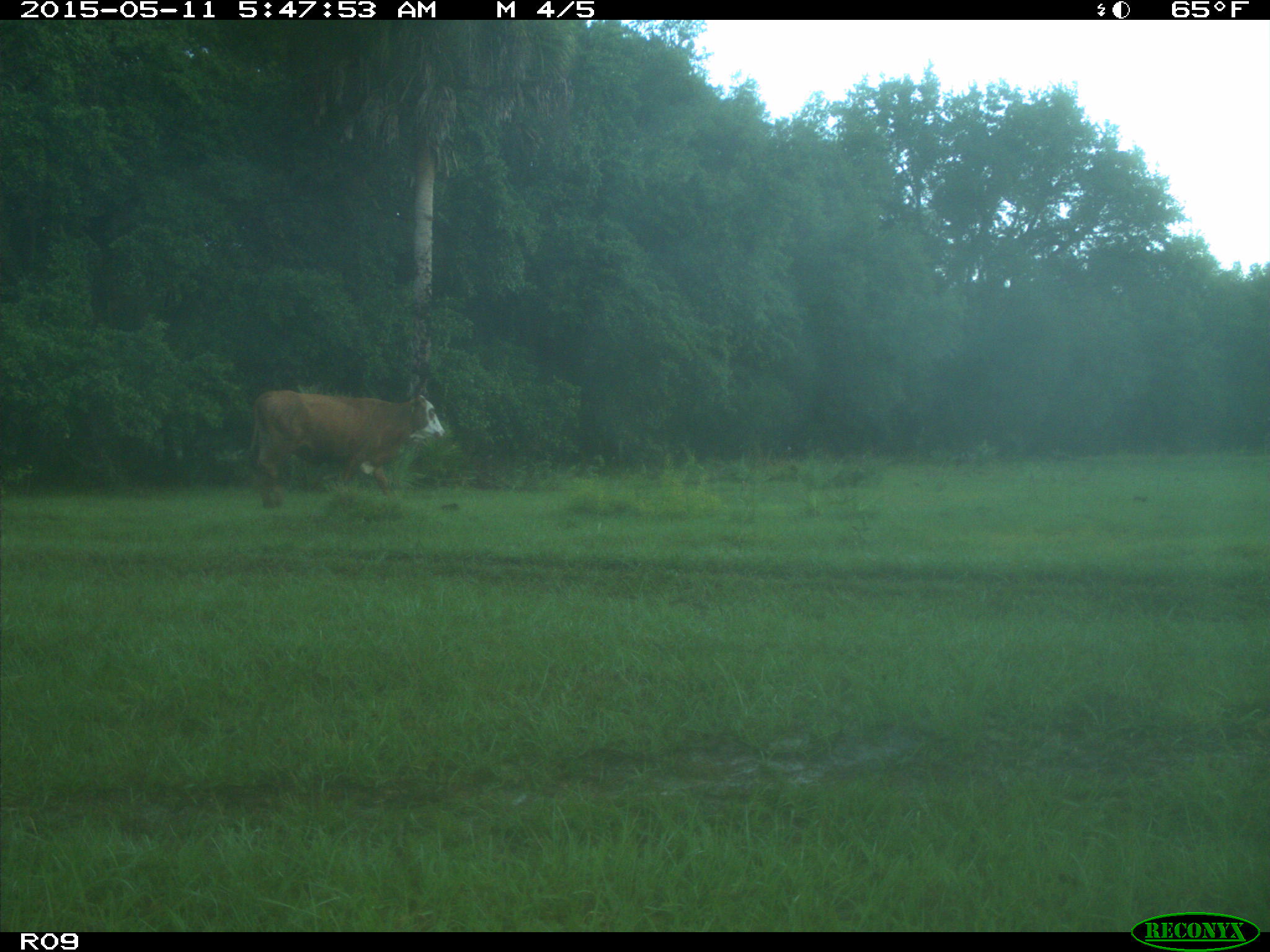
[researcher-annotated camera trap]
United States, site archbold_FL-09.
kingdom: Animalia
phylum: Chordata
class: Mammalia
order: Artiodactyla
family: Bovidae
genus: Bos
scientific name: Bos taurus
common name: domestic cow